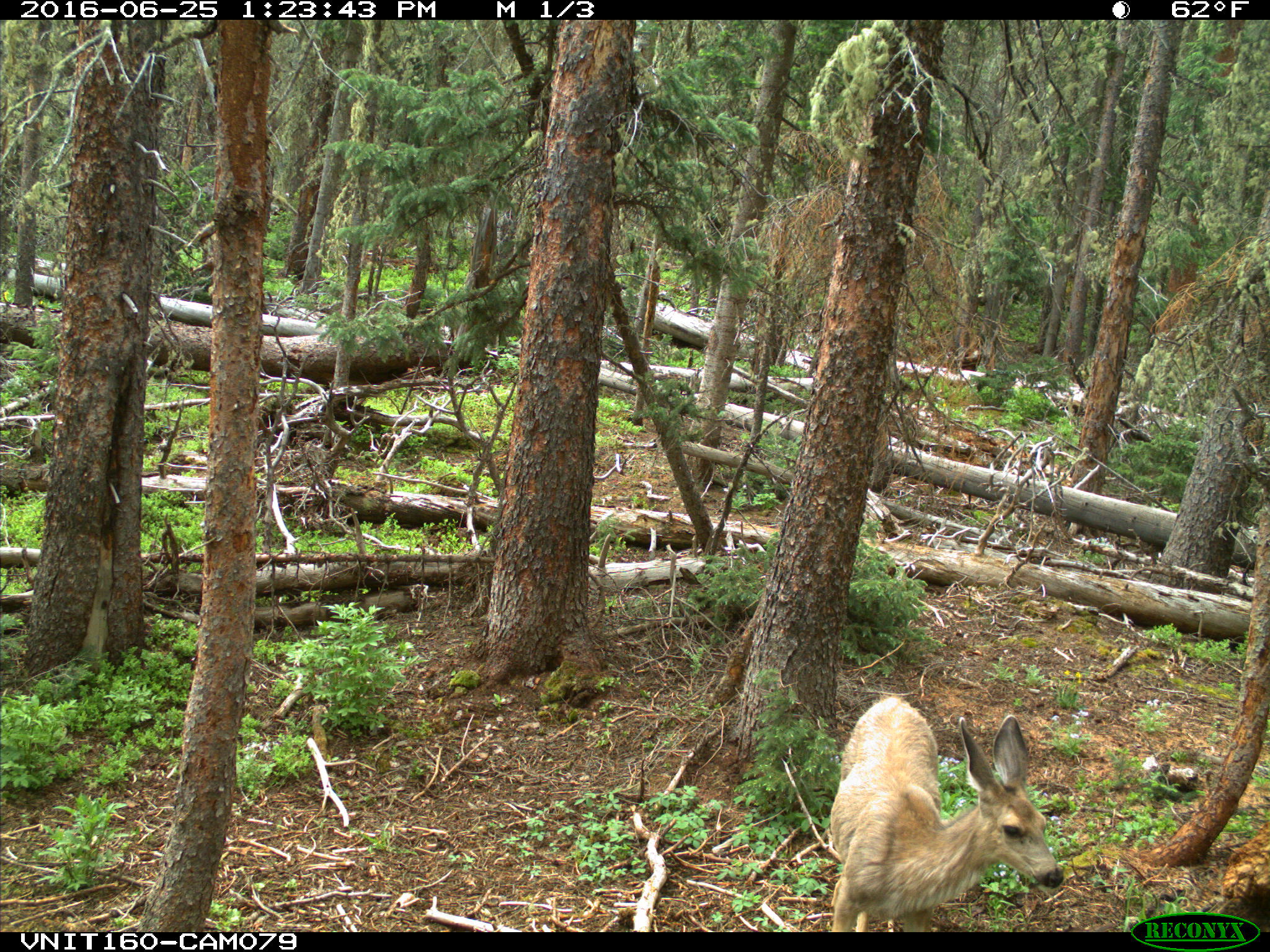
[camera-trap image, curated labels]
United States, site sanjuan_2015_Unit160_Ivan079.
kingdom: Animalia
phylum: Chordata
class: Mammalia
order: Artiodactyla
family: Cervidae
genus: Odocoileus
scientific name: Odocoileus hemionus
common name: mule deer